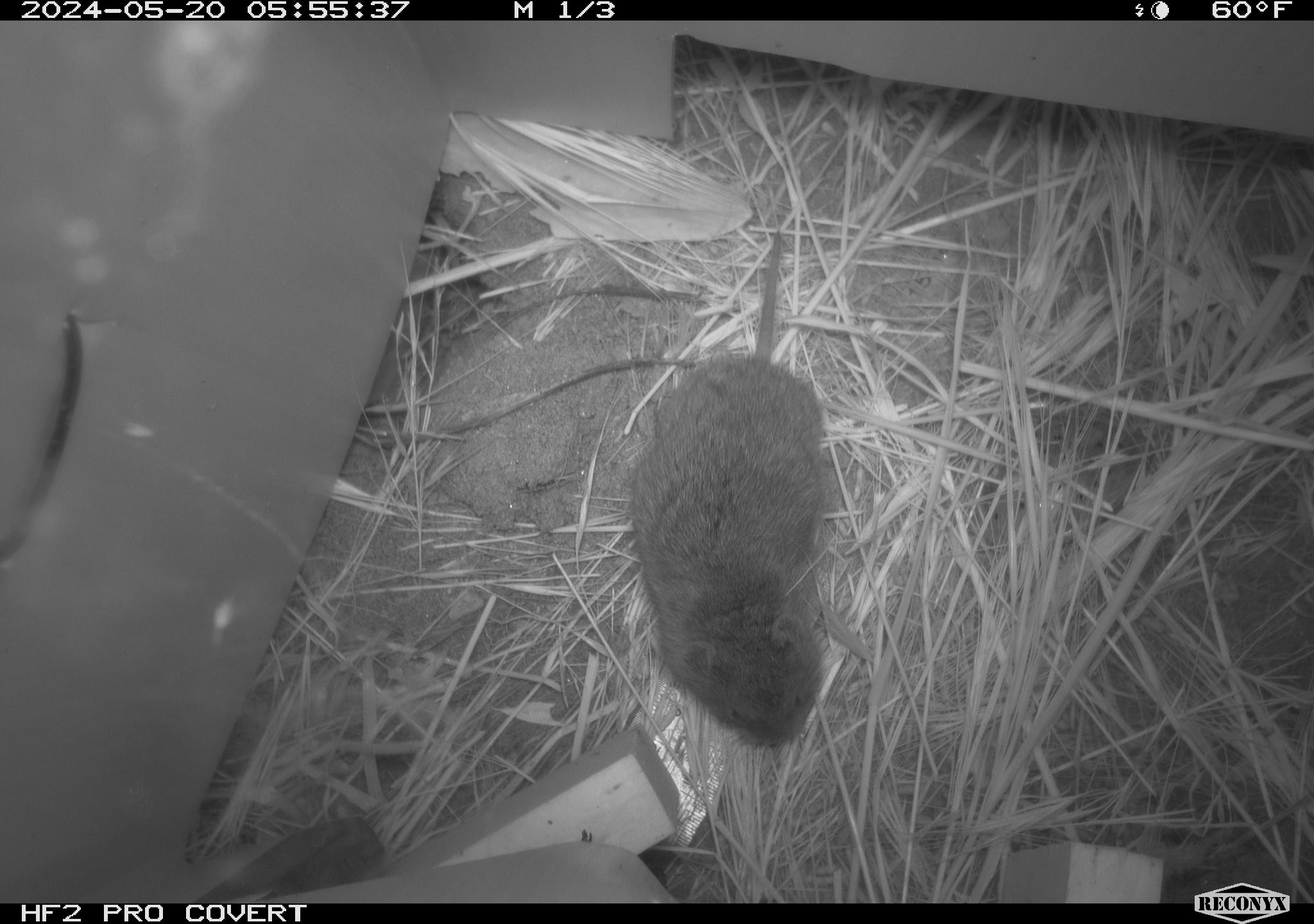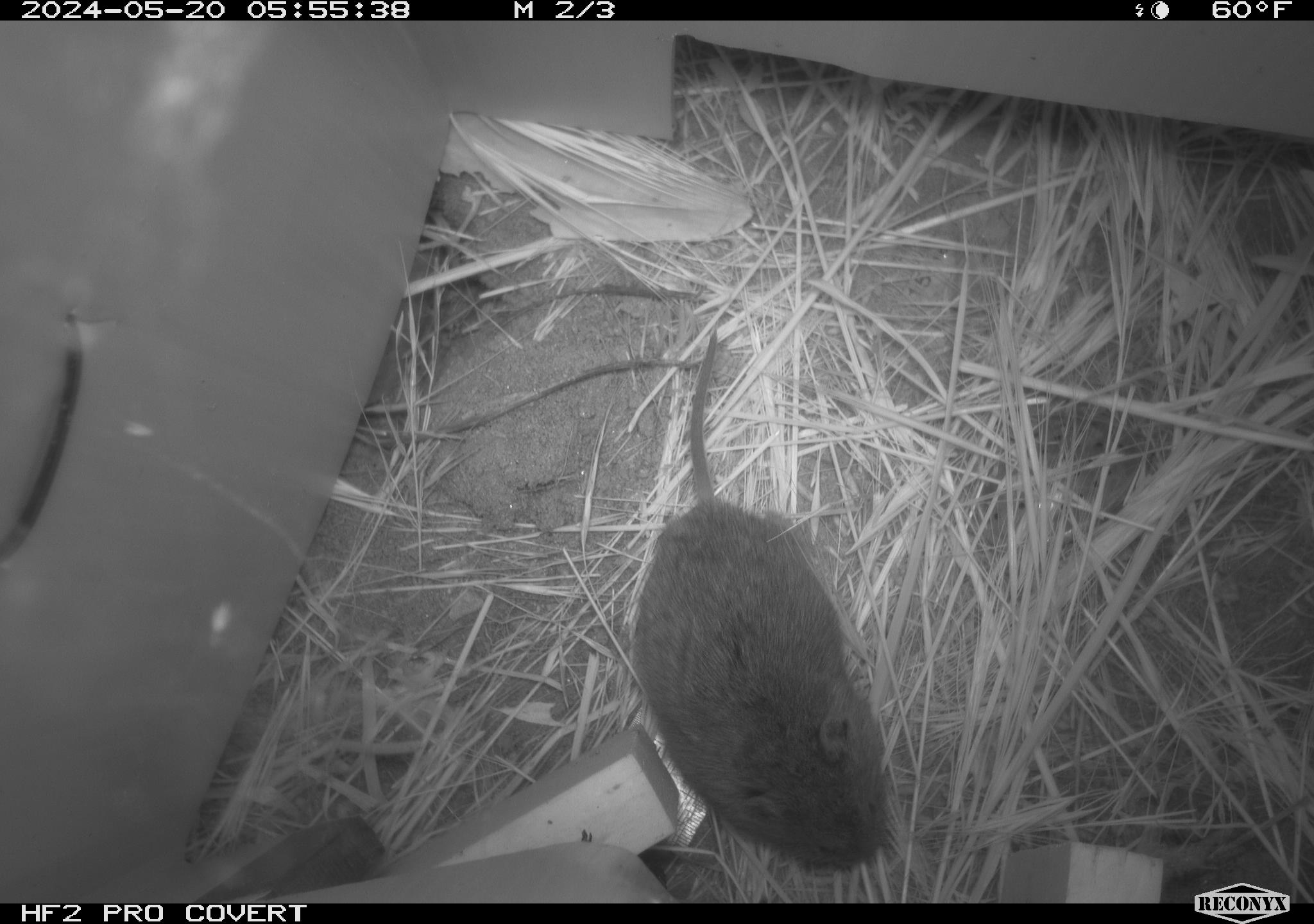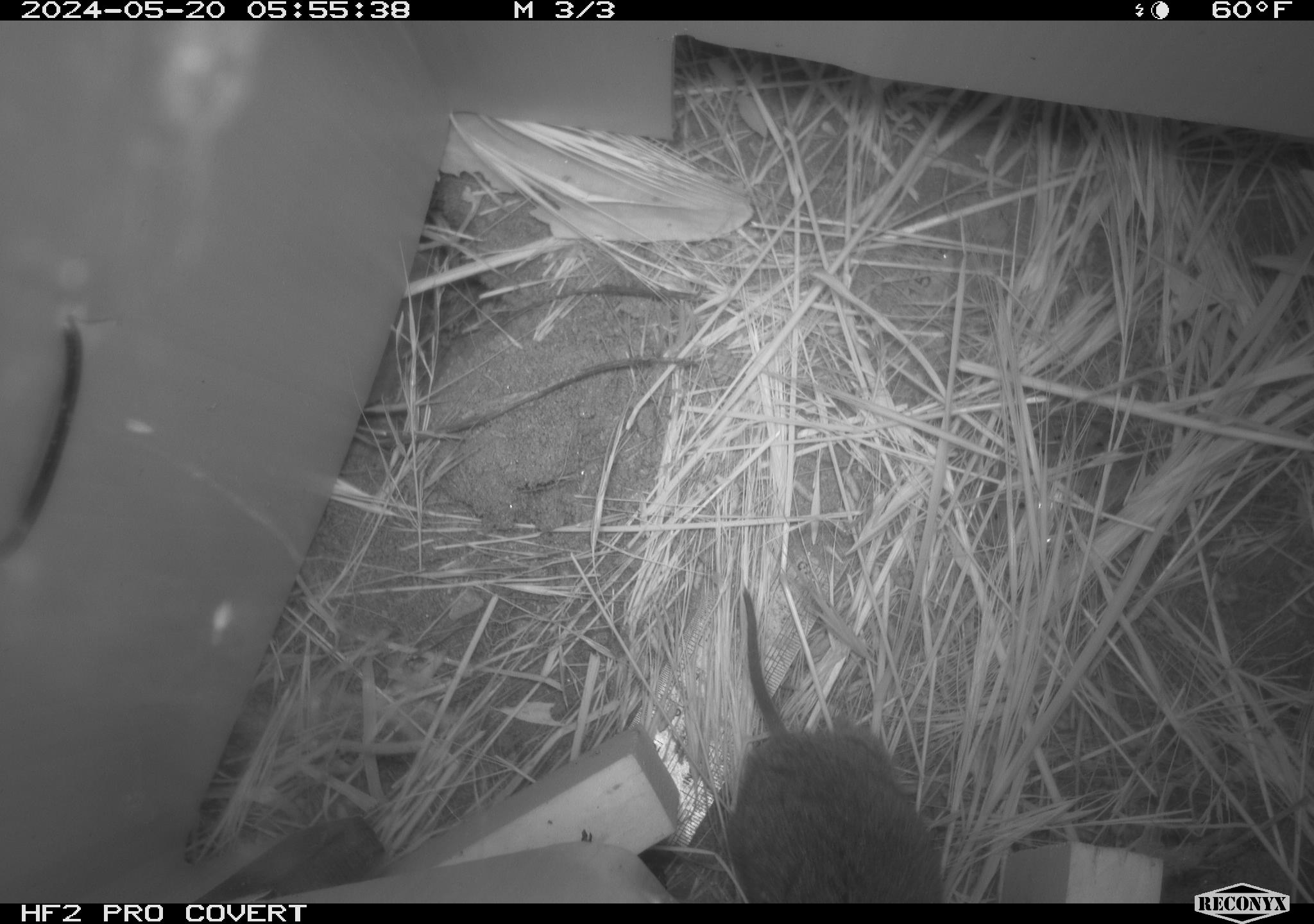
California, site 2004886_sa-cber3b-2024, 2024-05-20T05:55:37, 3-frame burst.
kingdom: Animalia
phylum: Chordata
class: Mammalia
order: Rodentia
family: Cricetidae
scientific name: Arvicolinae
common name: voles, lemmings, and muskrats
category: arvicolinae subfamily